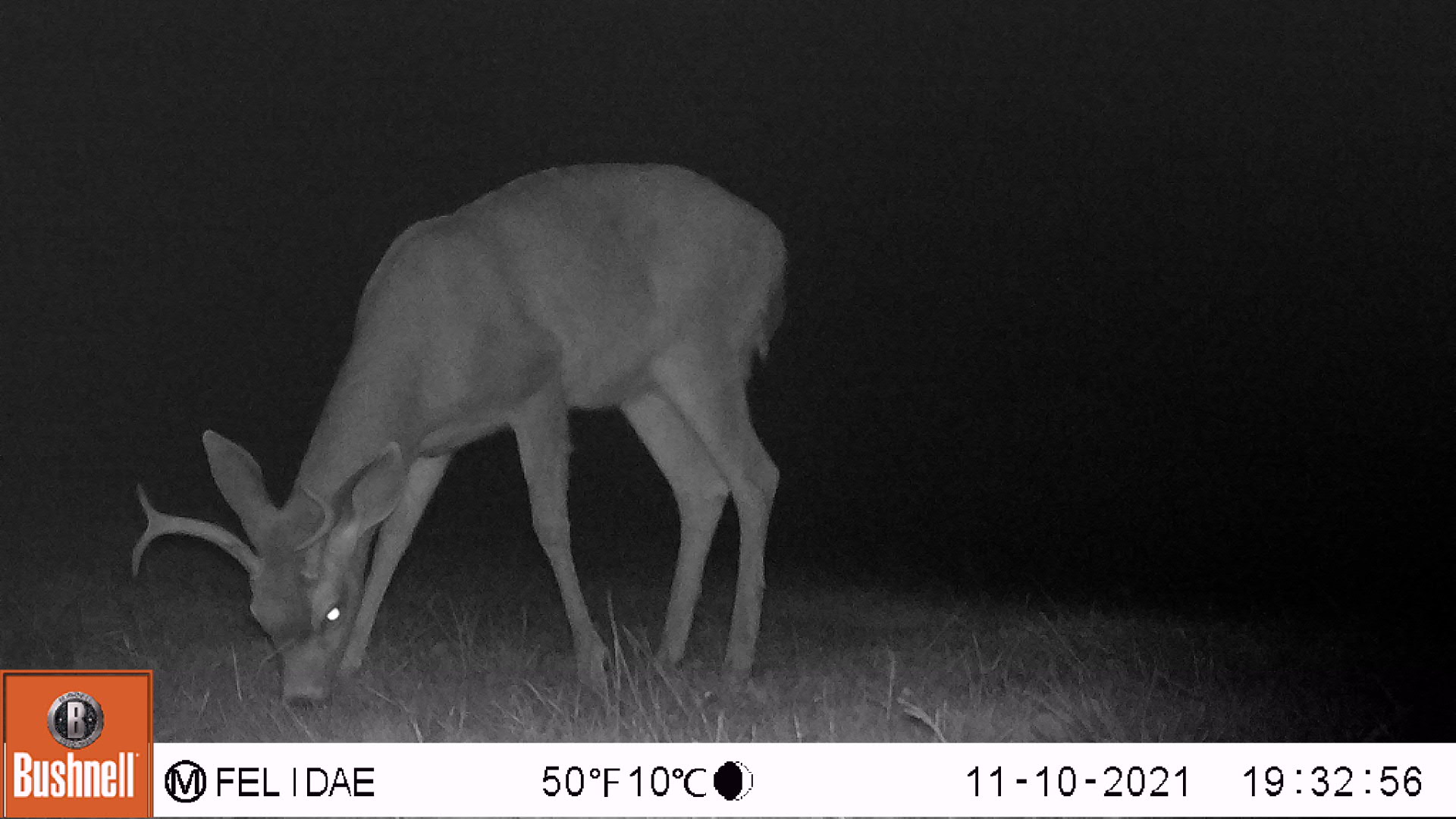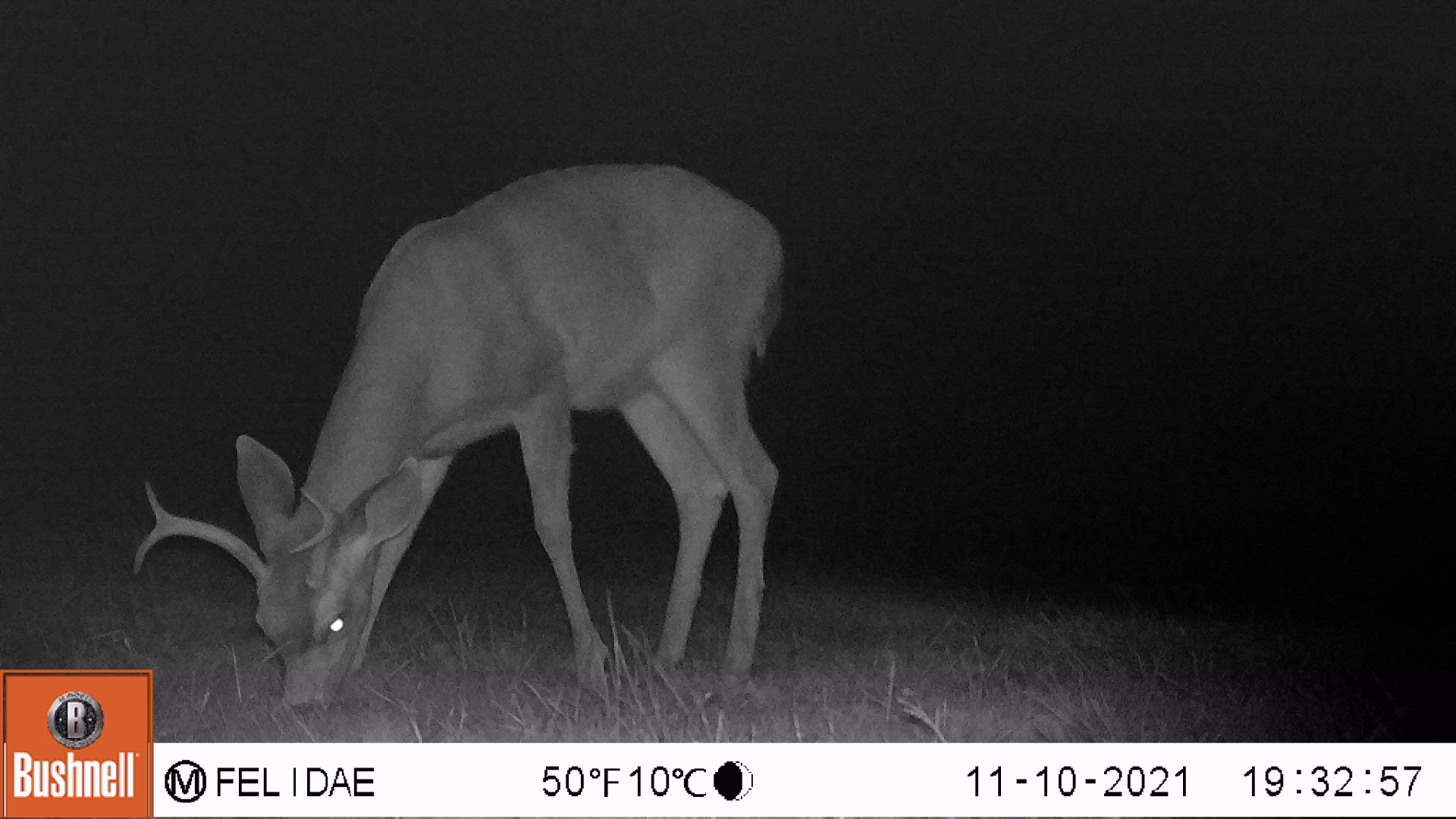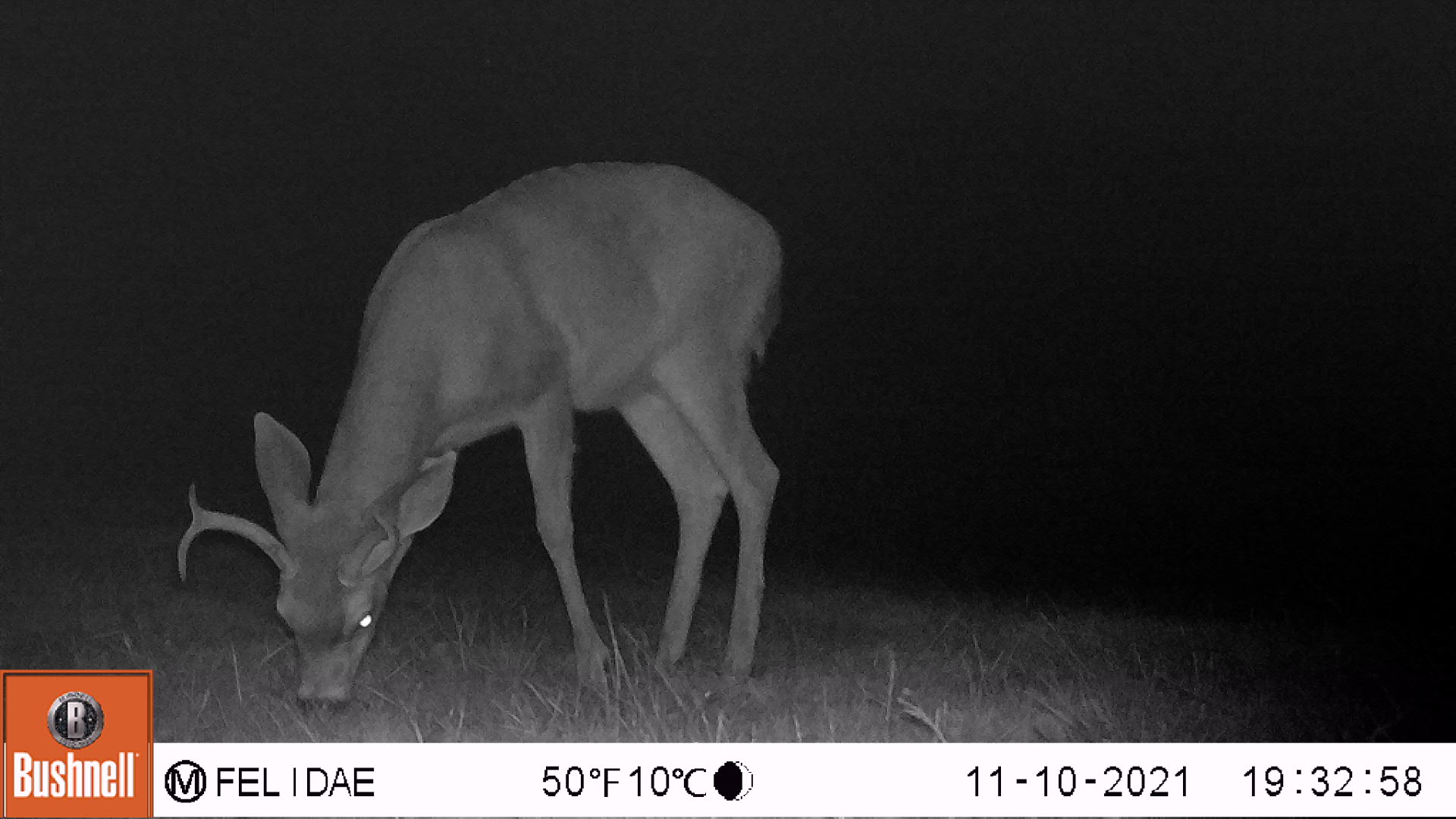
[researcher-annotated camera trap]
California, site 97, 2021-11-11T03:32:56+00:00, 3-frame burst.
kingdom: Animalia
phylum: Chordata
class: Mammalia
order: Artiodactyla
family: Cervidae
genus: Odocoileus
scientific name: Odocoileus hemionus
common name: mule deer